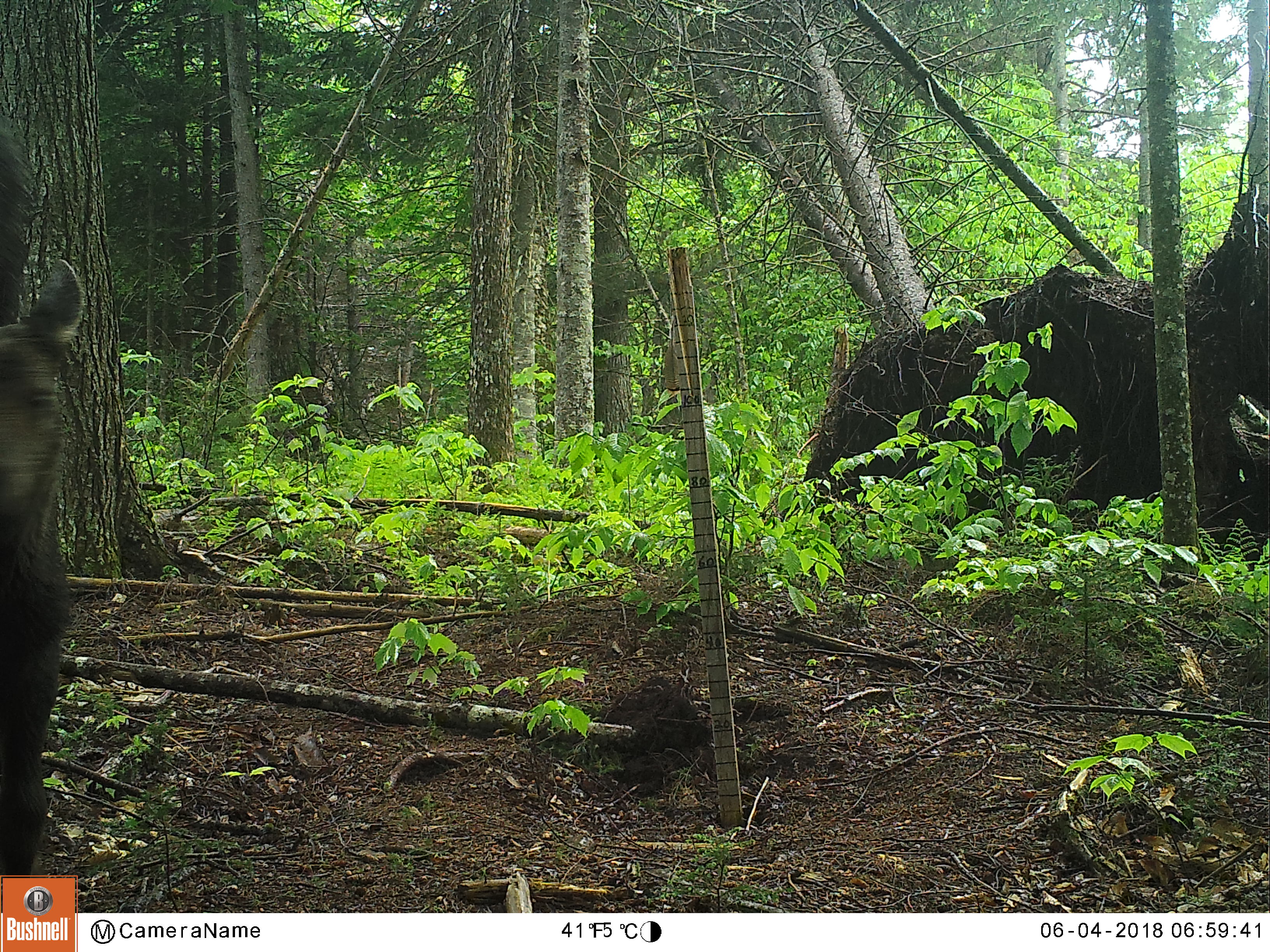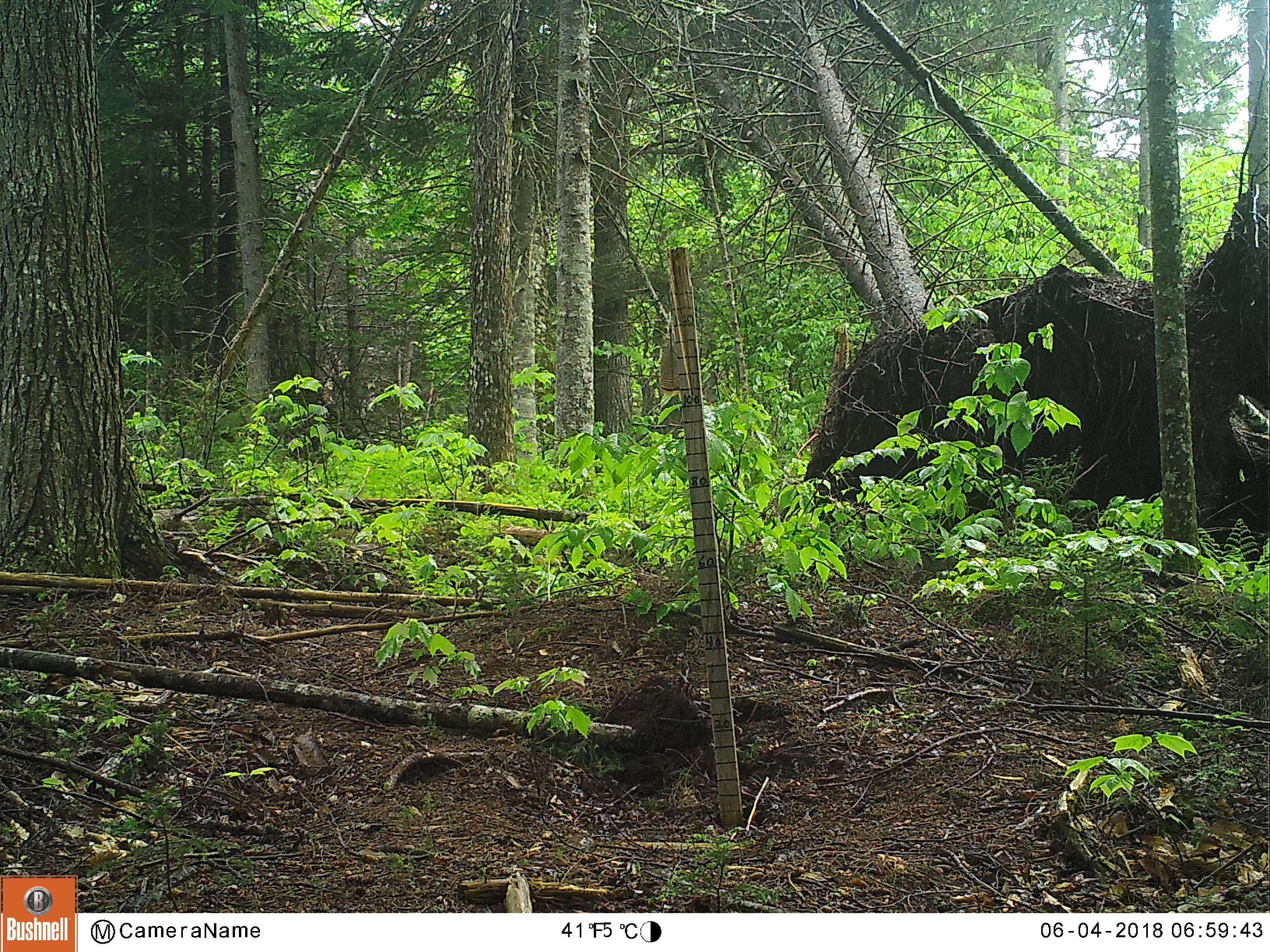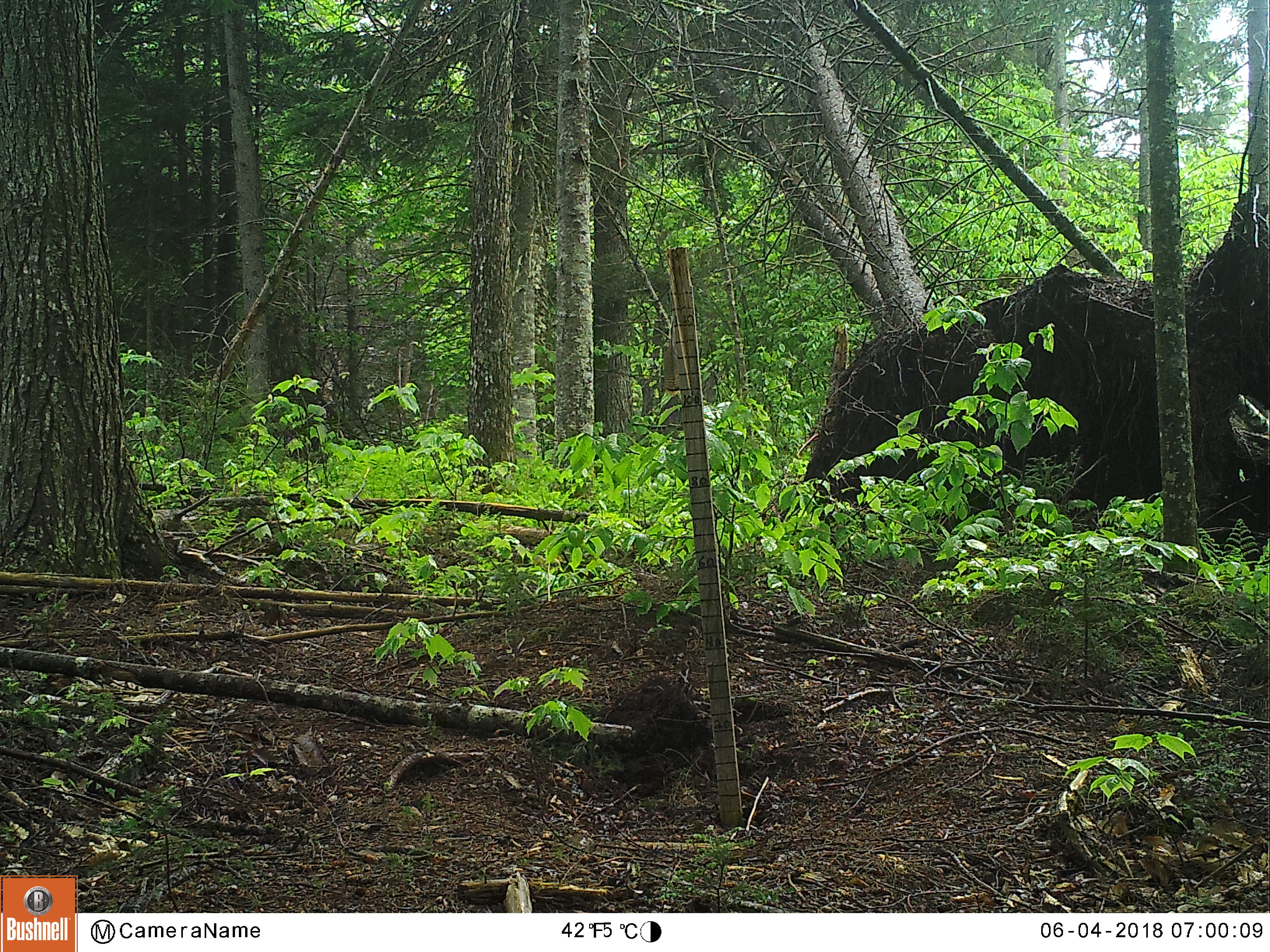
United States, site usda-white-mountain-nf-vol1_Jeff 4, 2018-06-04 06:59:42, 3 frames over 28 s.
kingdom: Animalia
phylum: Chordata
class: Mammalia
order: Artiodactyla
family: Cervidae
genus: Alces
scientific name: Alces alces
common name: moose